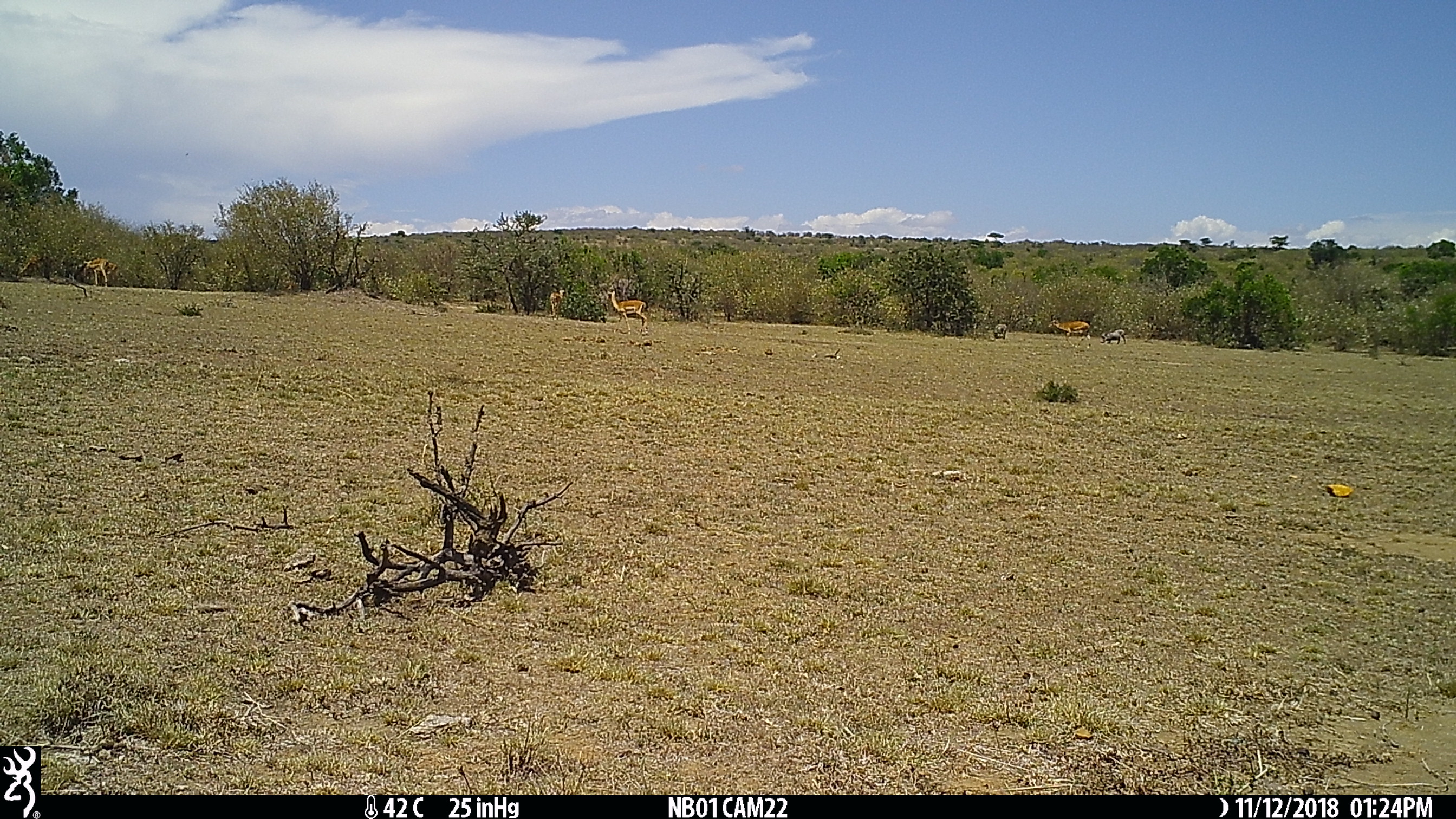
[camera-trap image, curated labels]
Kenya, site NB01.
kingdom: Animalia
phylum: Chordata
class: Mammalia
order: Artiodactyla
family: Bovidae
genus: Aepyceros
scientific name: Aepyceros melampus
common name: impala